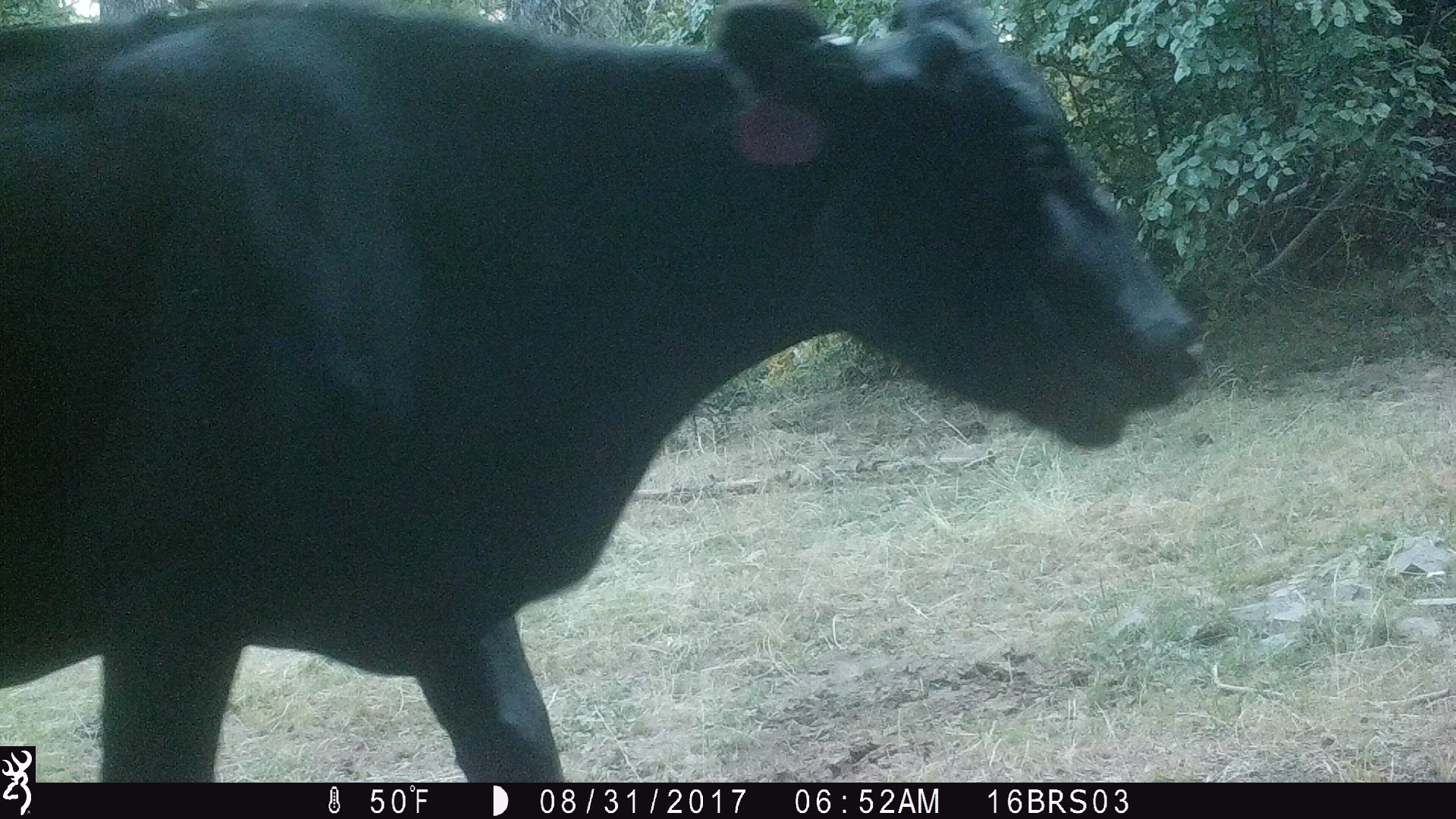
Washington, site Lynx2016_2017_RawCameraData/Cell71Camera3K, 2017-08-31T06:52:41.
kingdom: Animalia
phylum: Chordata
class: Mammalia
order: Artiodactyla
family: Bovidae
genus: Bos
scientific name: Bos taurus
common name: domestic cattle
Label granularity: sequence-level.